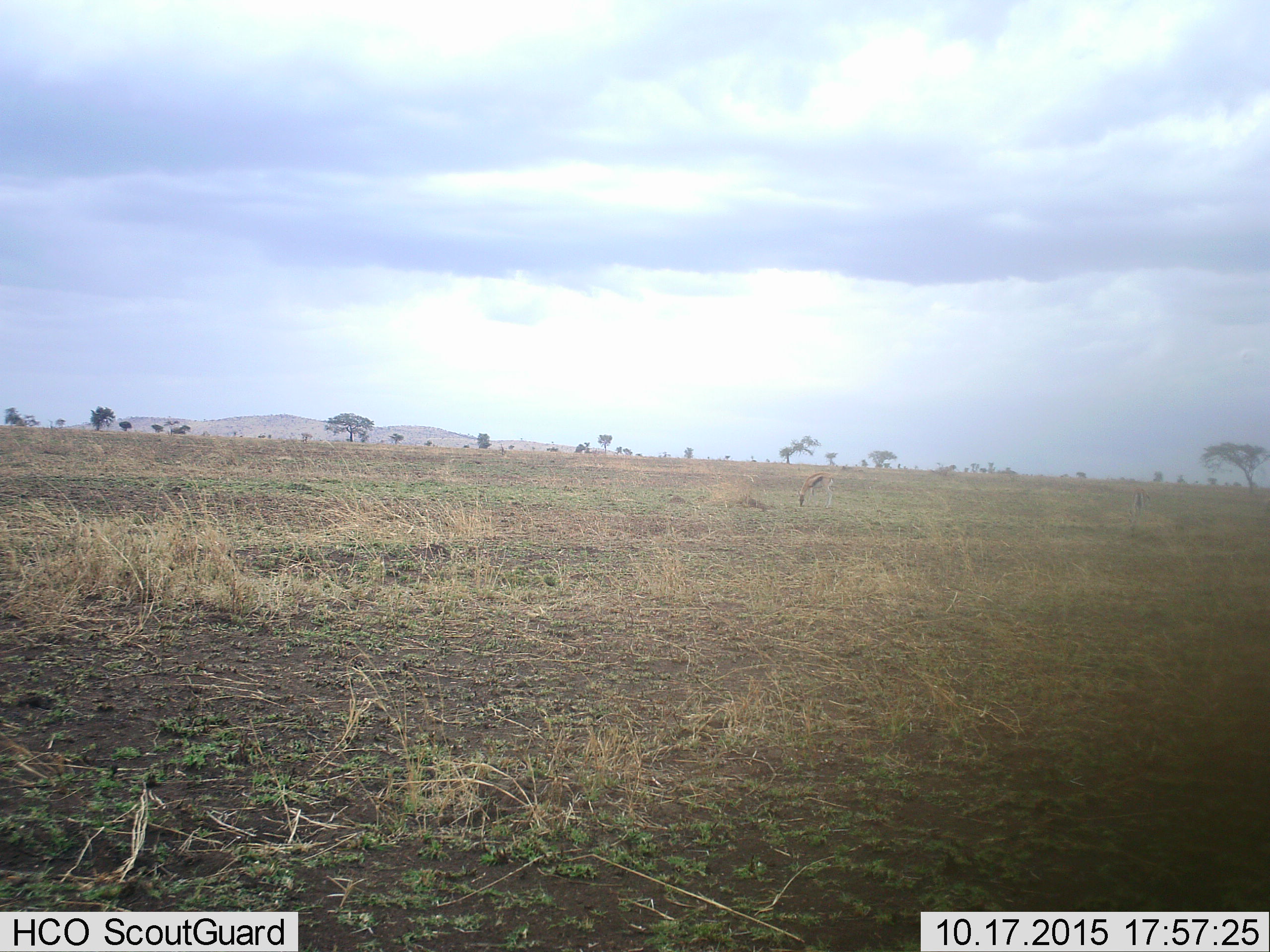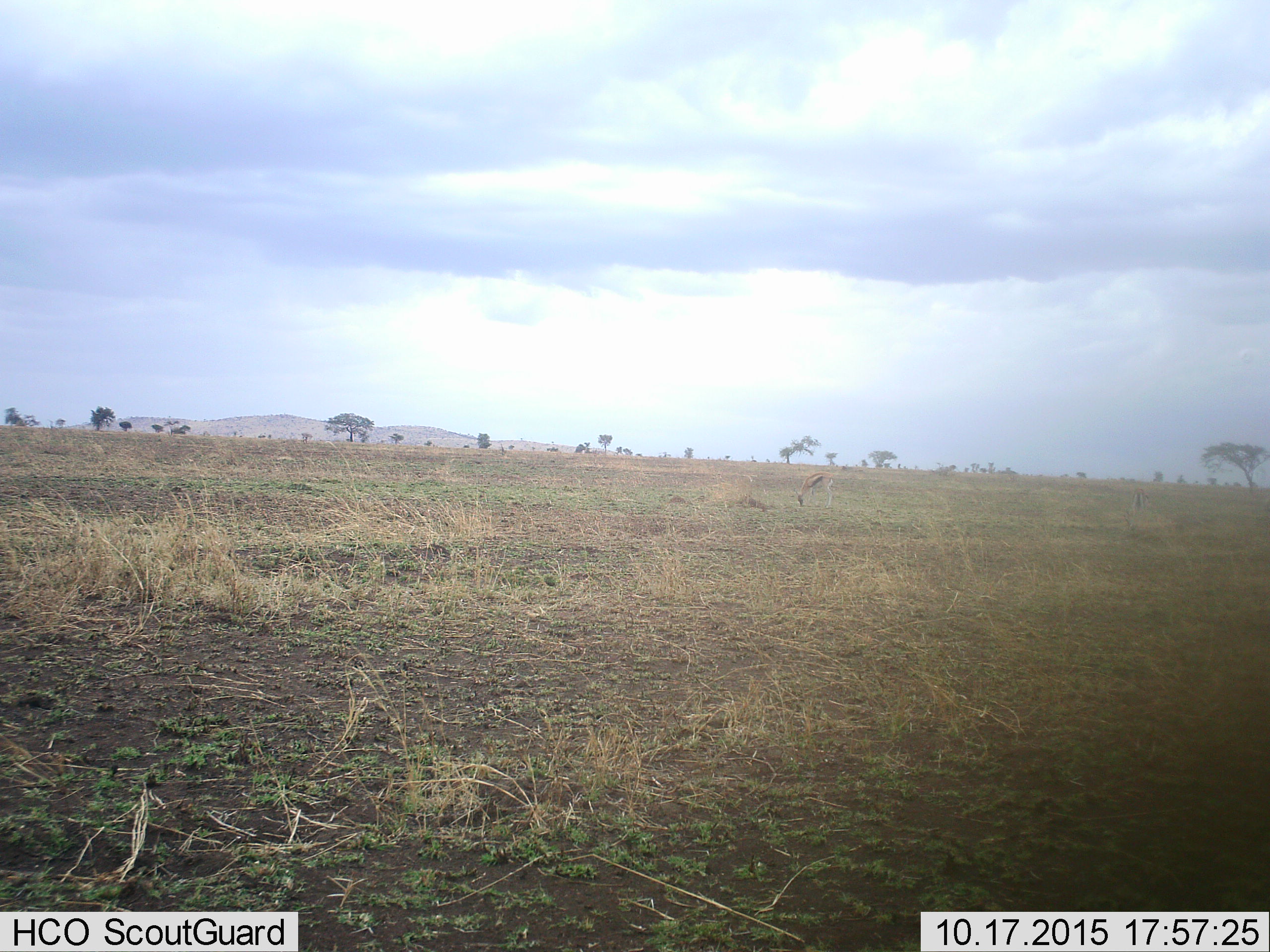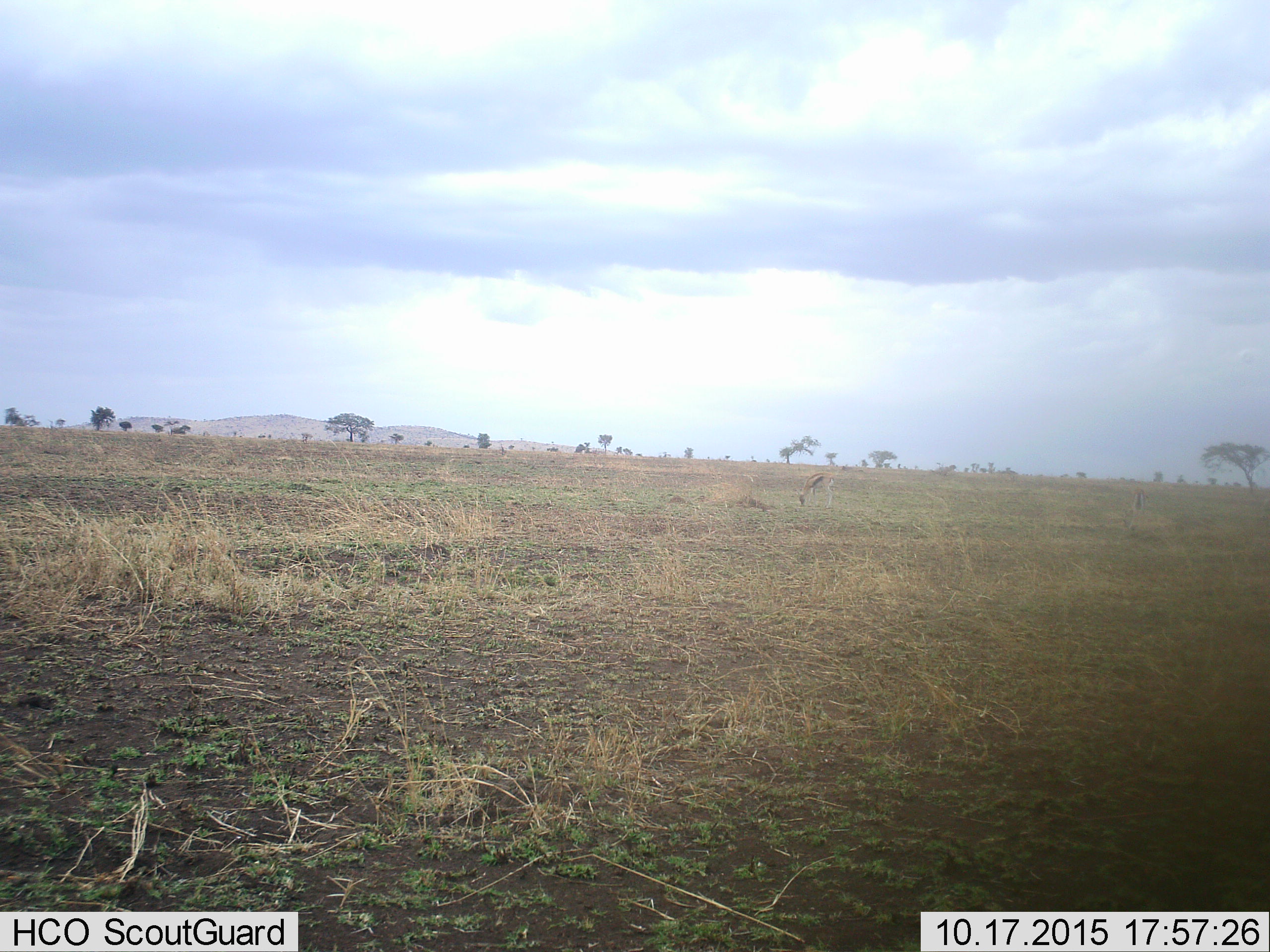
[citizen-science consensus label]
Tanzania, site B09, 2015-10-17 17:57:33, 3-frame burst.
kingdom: Animalia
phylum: Chordata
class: Mammalia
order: Artiodactyla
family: Bovidae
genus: Eudorcas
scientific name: Eudorcas thomsonii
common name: thomson's gazelle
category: gazellethomsons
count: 1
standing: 15%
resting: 0%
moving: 0%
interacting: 0%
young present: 0%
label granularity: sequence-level